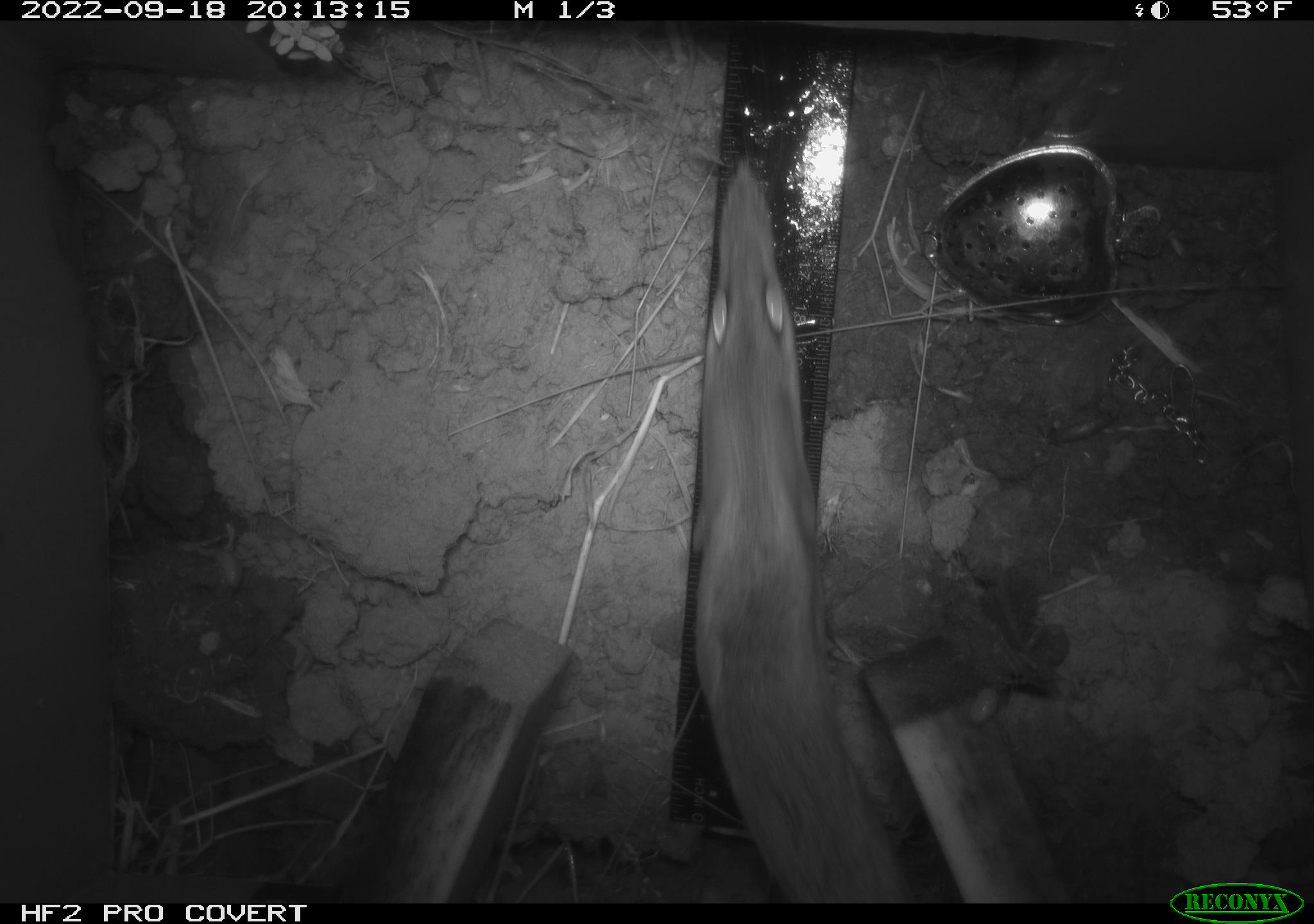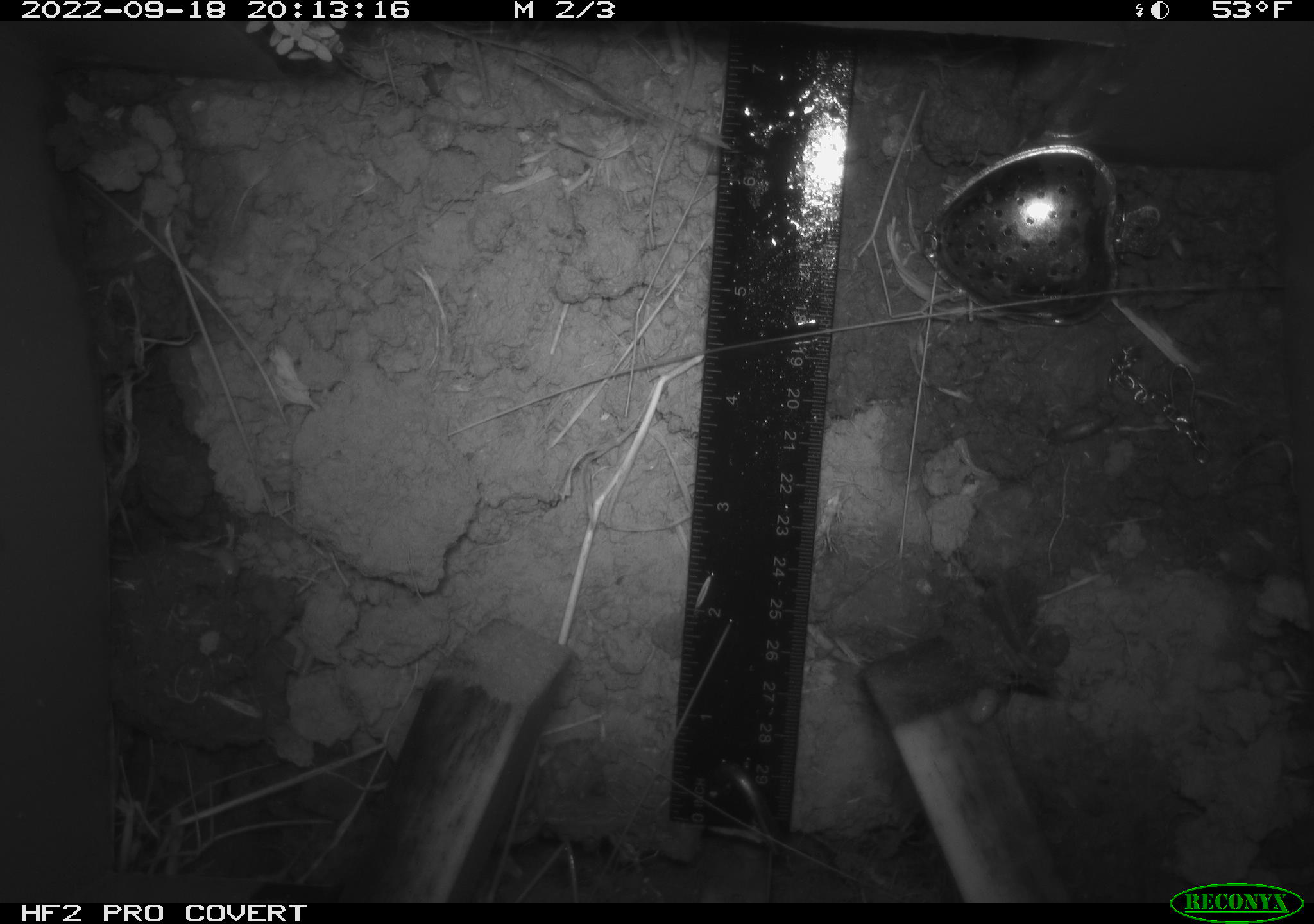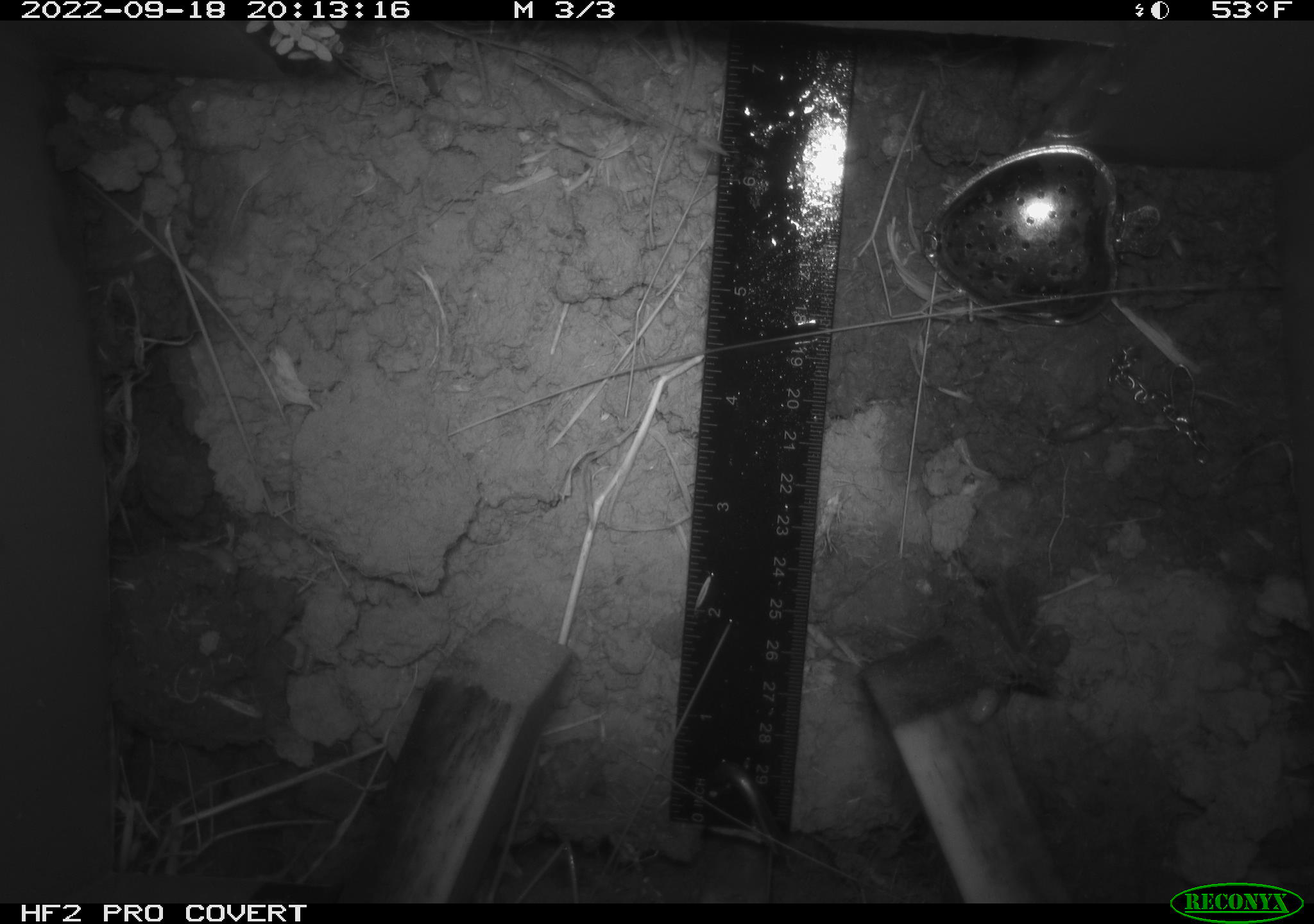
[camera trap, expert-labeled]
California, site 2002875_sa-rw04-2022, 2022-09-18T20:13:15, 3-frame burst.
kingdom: Animalia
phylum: Chordata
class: Mammalia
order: Rodentia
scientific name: Rodentia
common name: mouse species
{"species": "mouse species (Rodentia)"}